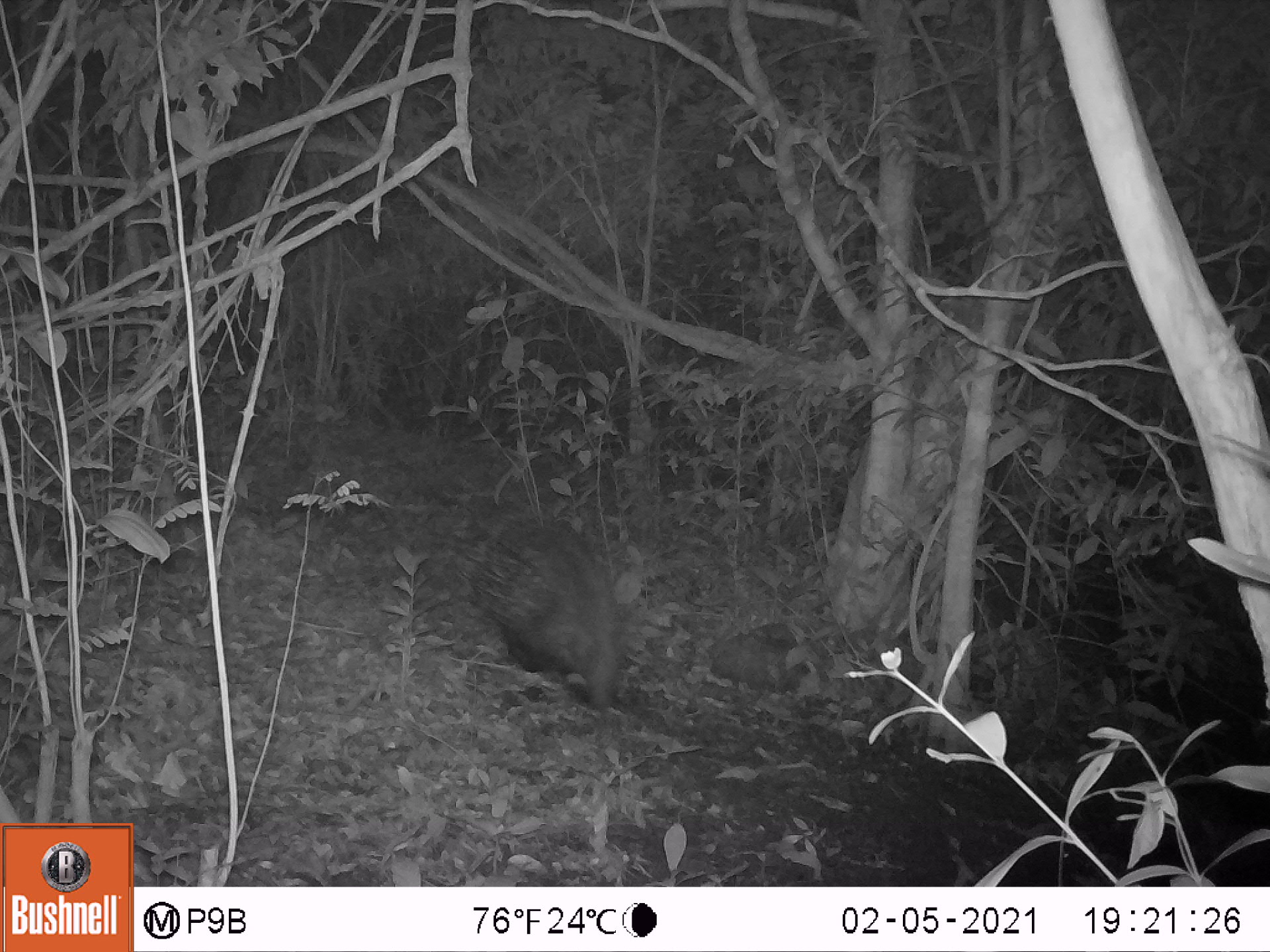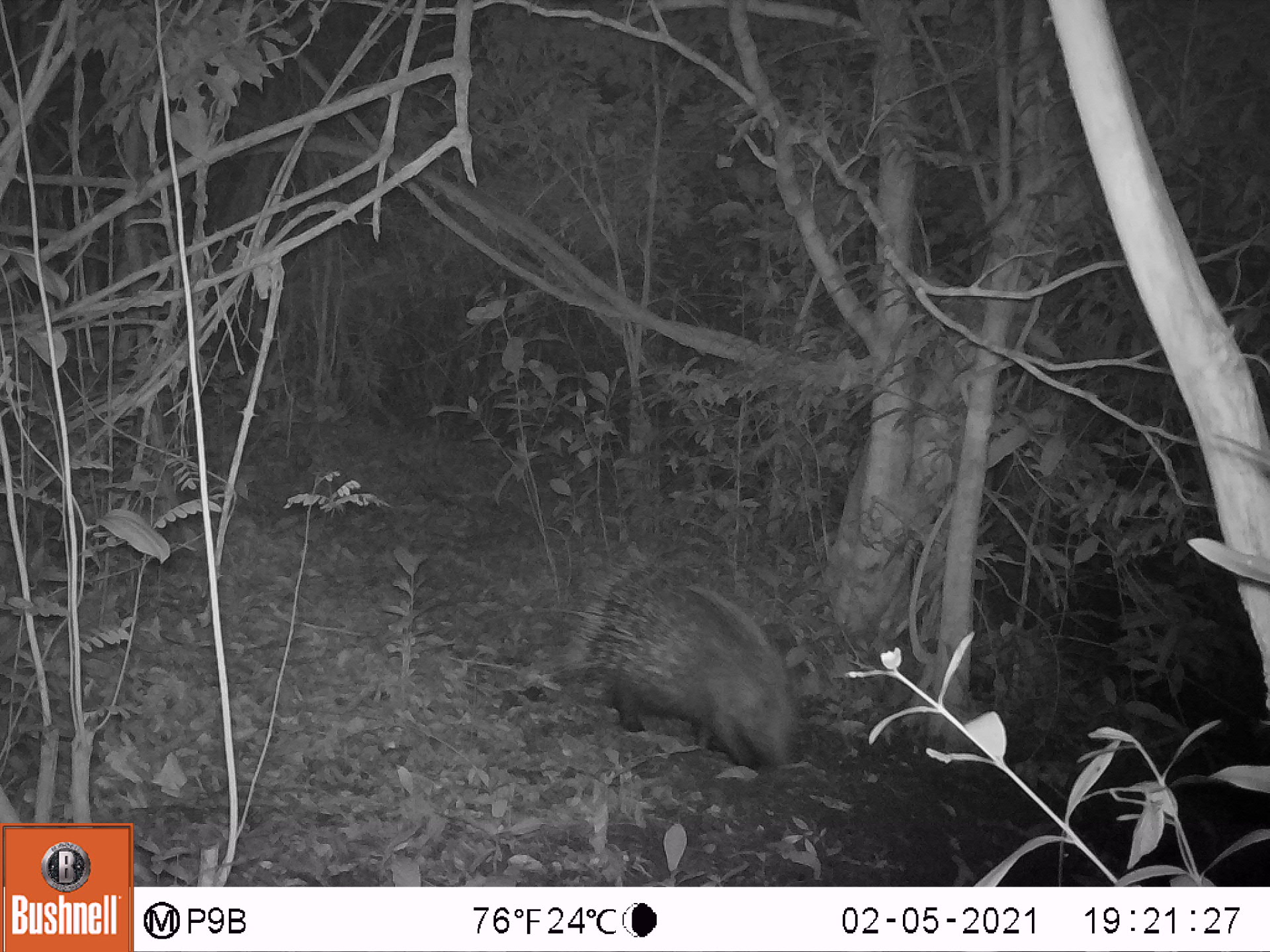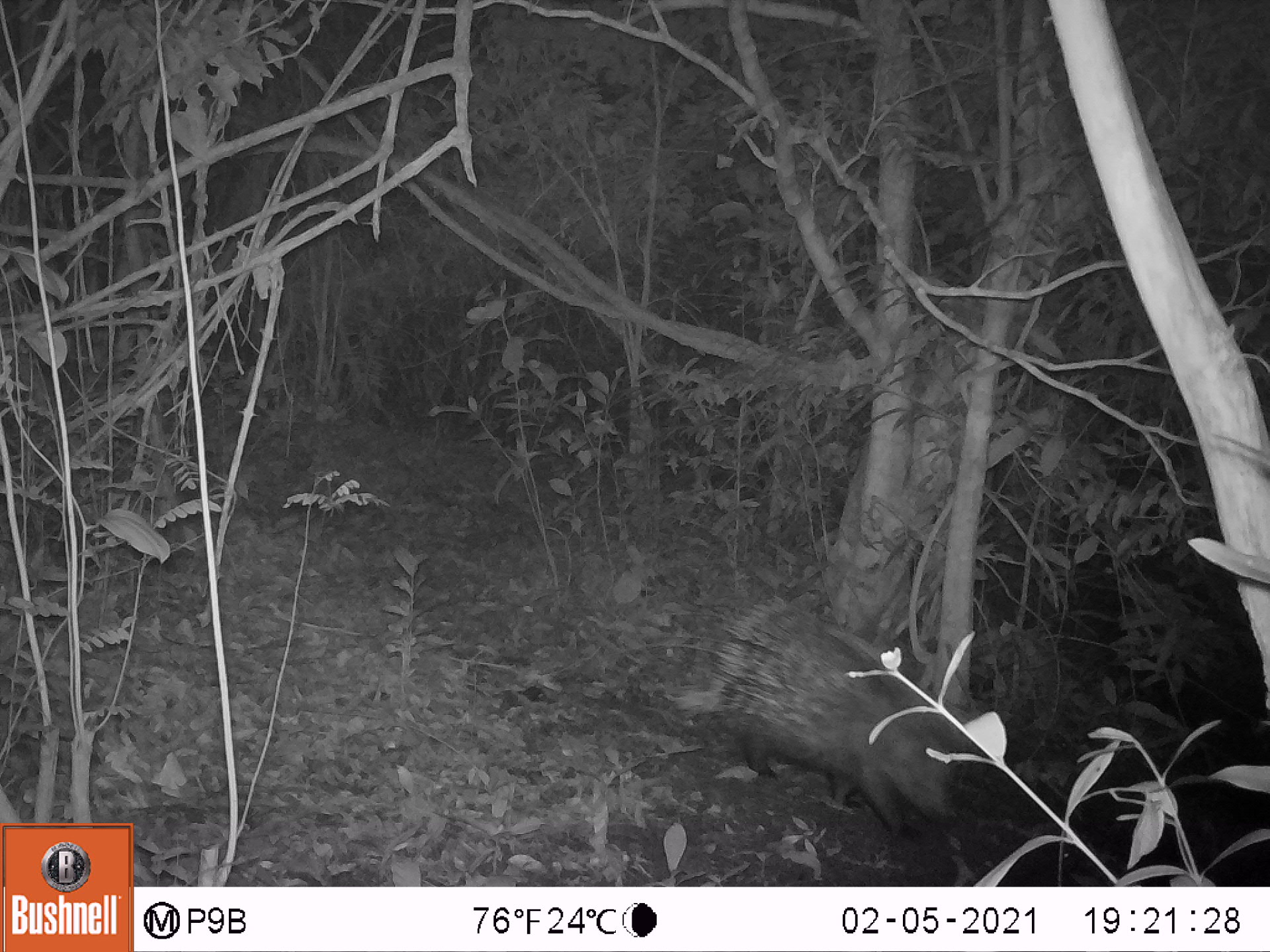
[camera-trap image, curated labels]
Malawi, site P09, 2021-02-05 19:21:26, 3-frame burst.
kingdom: Animalia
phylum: Chordata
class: Mammalia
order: Rodentia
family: Hystricidae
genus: Hystrix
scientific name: Hystrix africaeaustralis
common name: cape porcupine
Cape porcupine (Hystrix africaeaustralis), count 1.